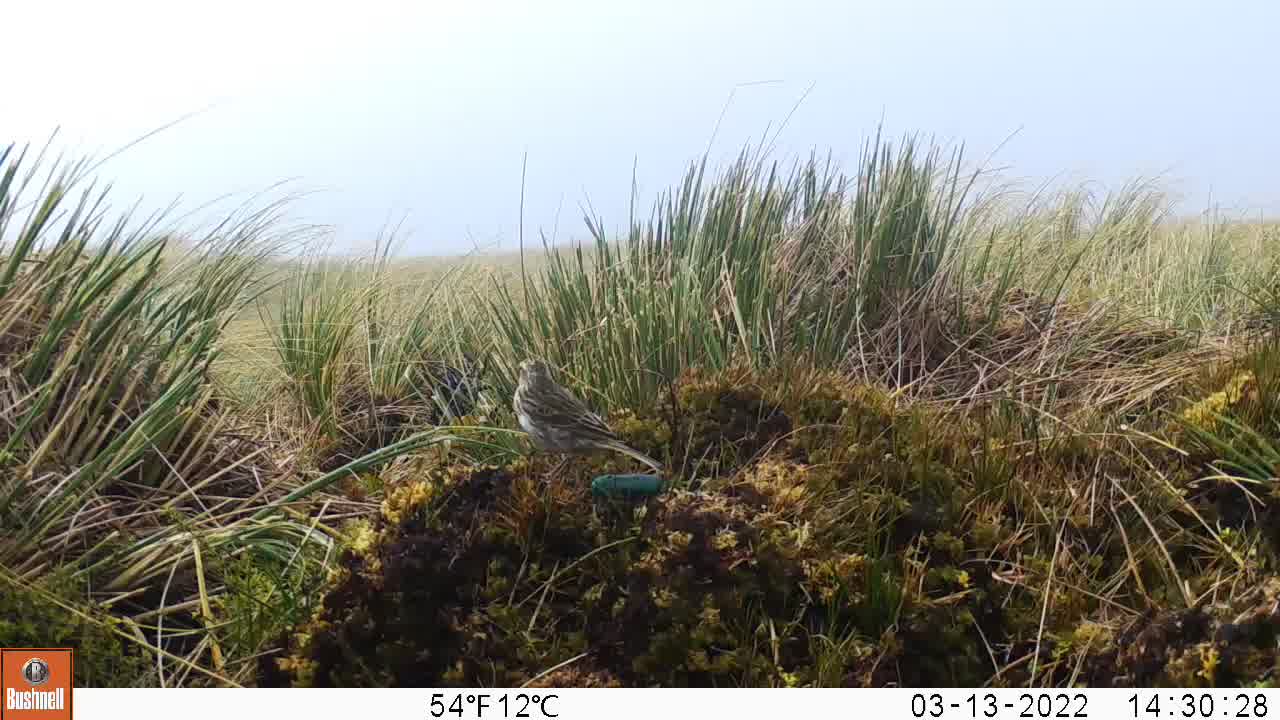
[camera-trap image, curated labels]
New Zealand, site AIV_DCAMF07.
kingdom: Animalia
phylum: Chordata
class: Aves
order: Passeriformes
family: Motacillidae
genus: Anthus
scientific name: Anthus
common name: pipit